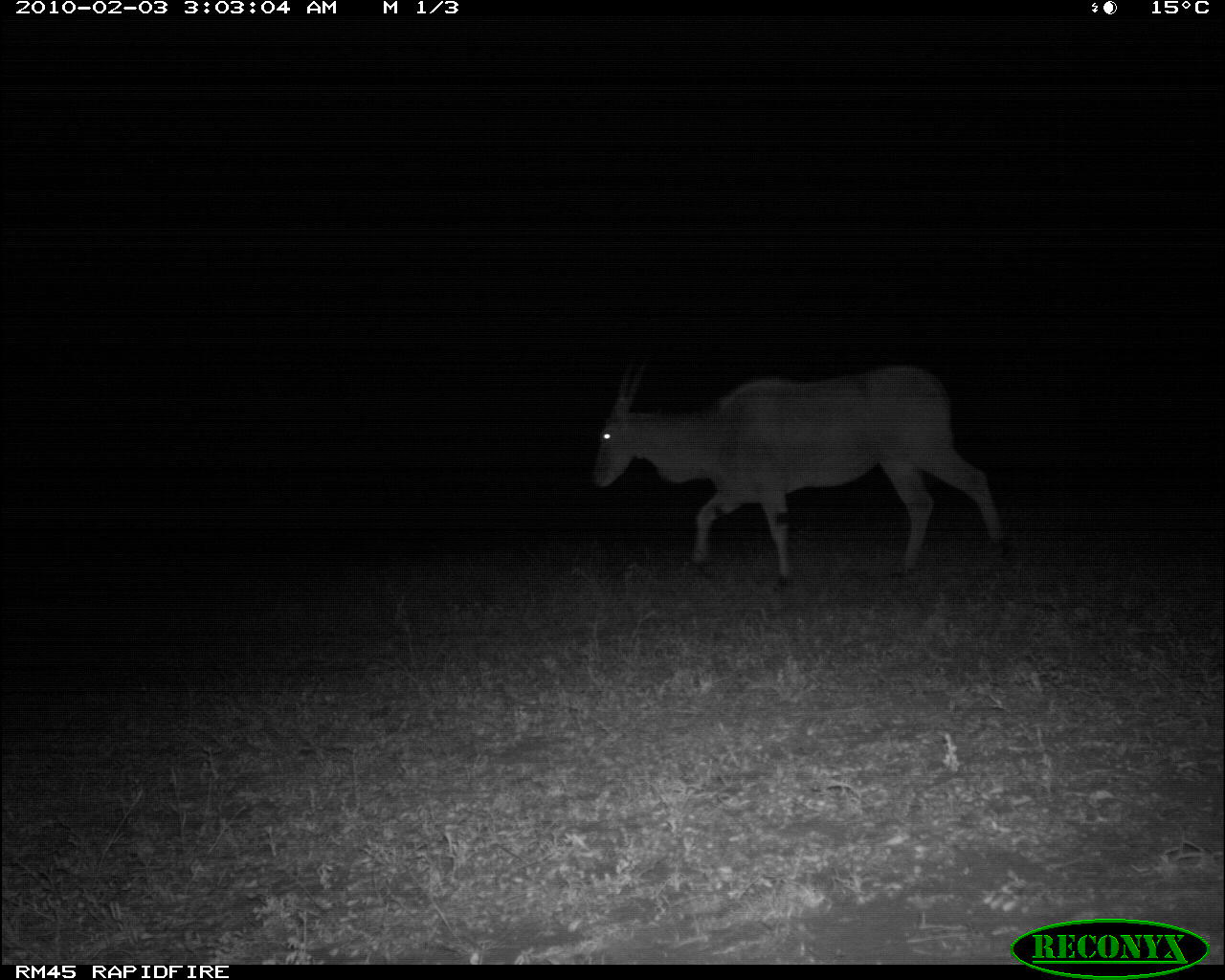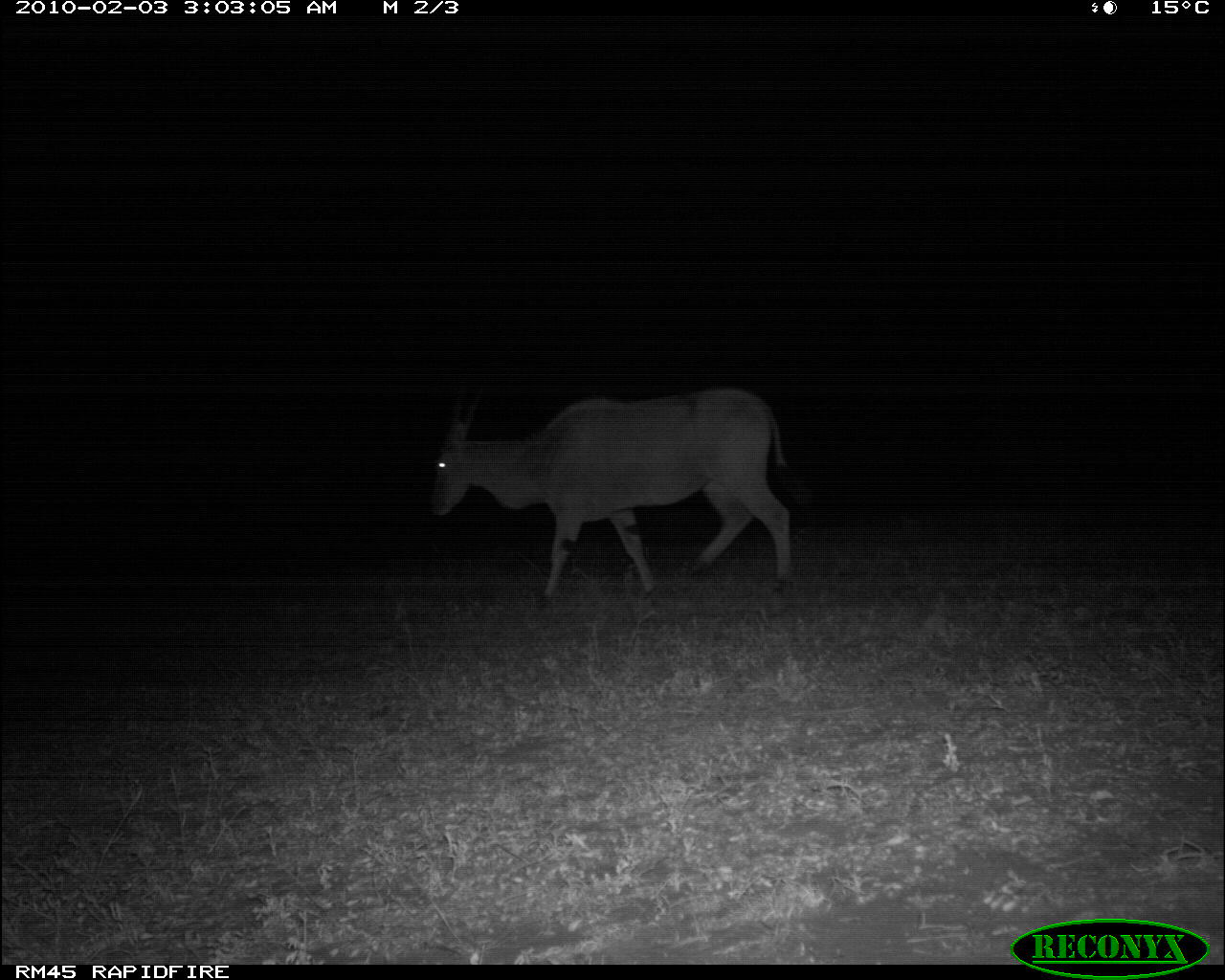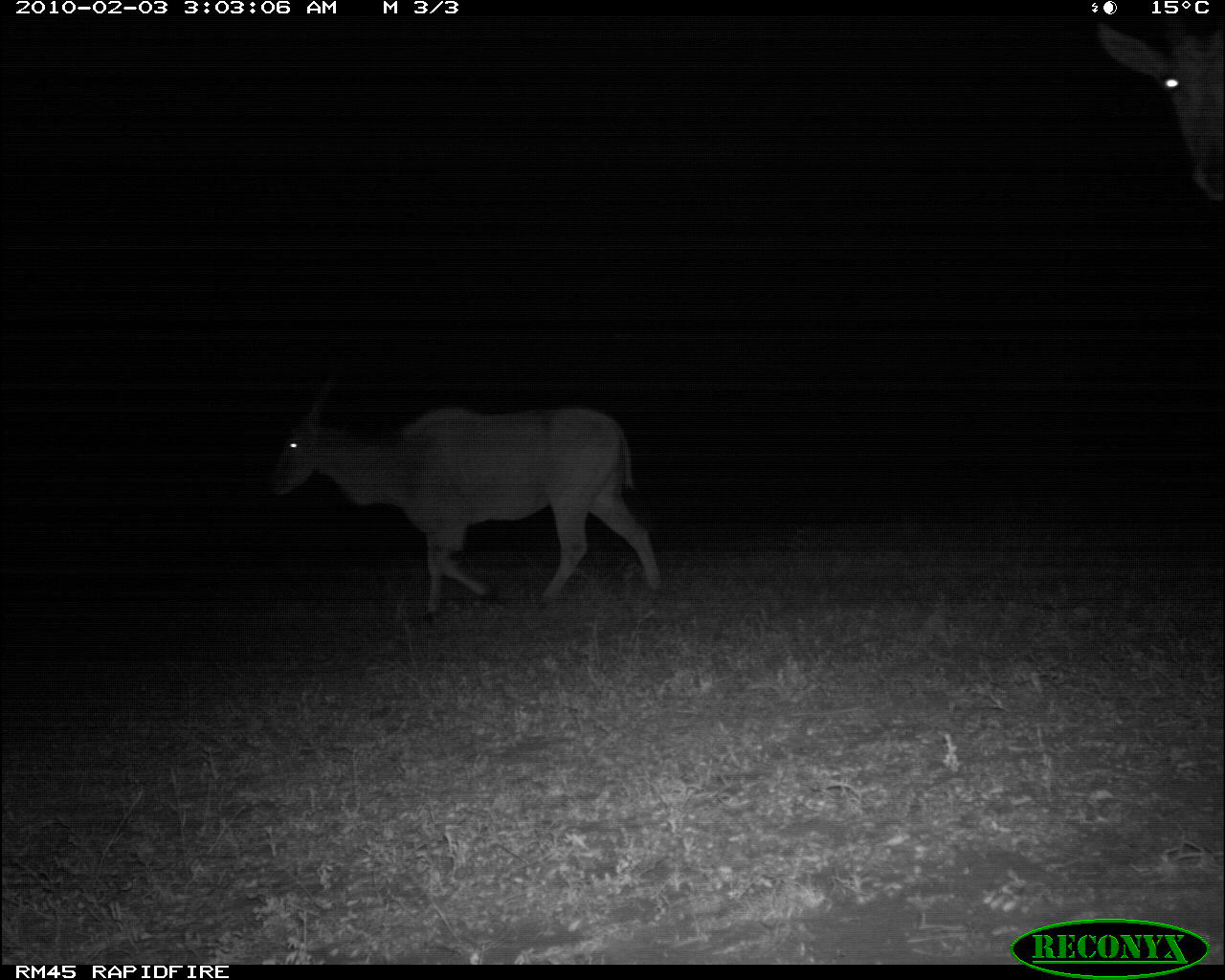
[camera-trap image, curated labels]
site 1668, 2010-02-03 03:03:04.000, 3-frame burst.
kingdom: Animalia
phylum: Chordata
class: Mammalia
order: Artiodactyla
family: Bovidae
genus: Tragelaphus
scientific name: Tragelaphus oryx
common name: eland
Tragelaphus oryx (eland), count 1.